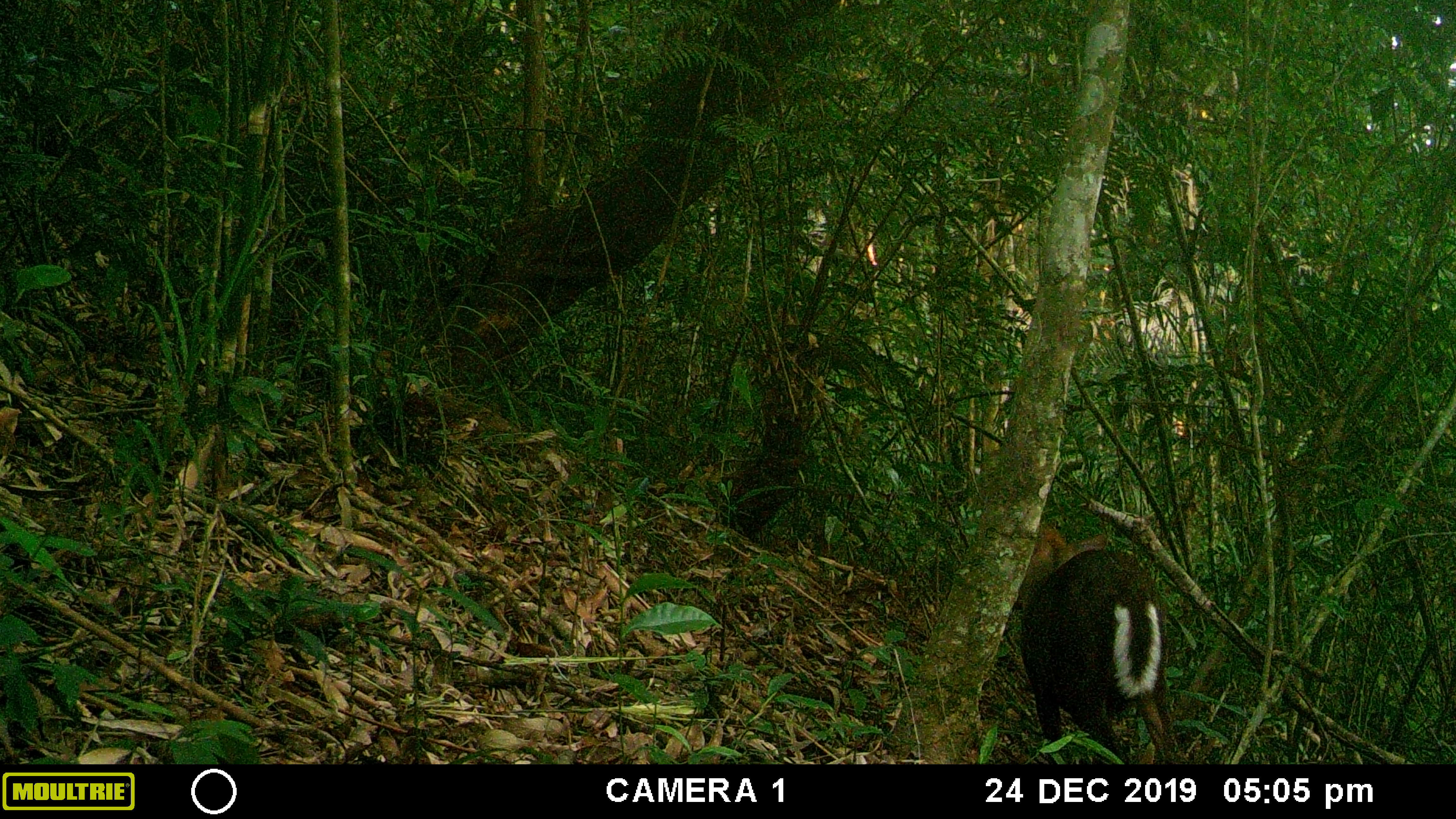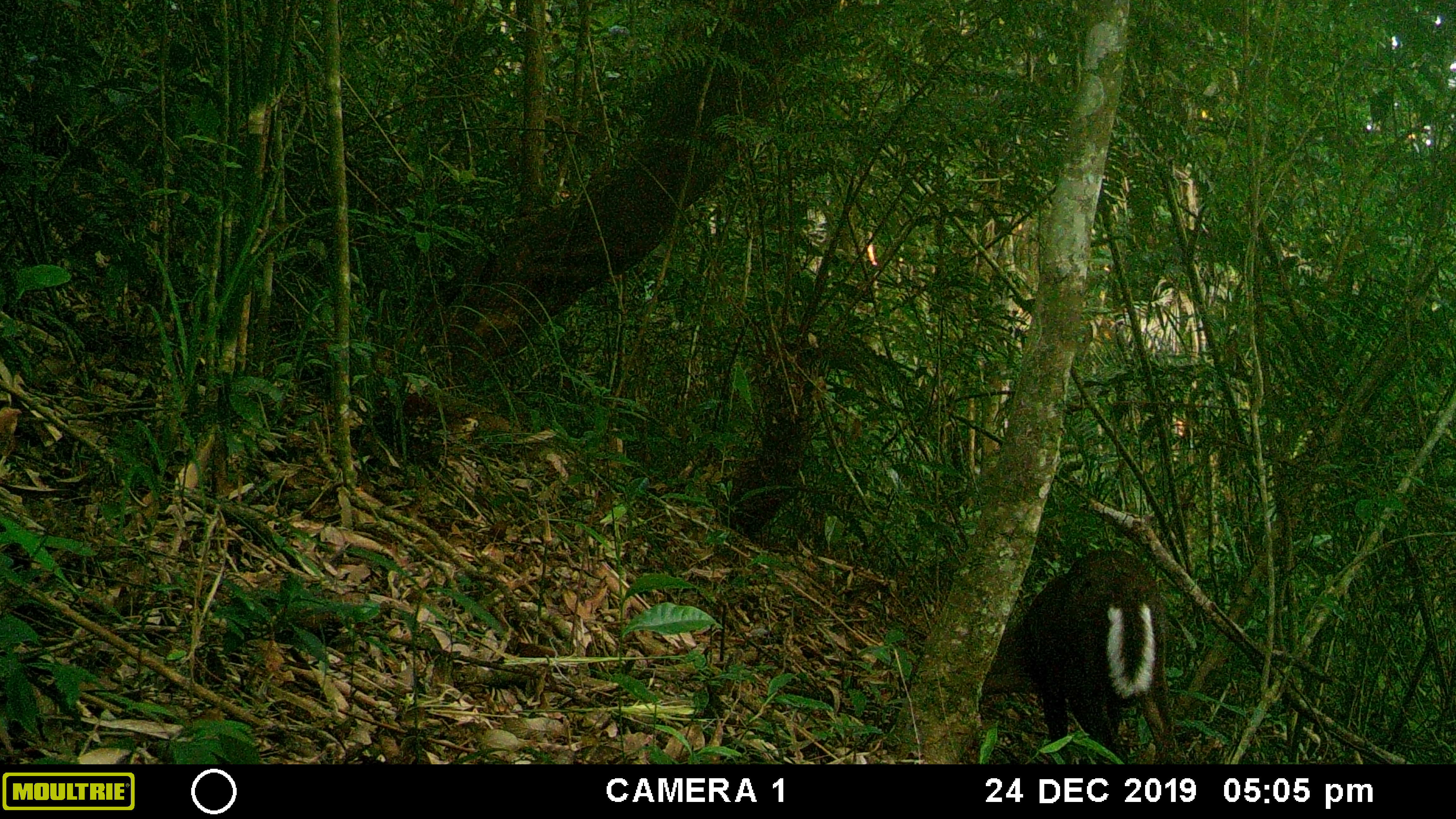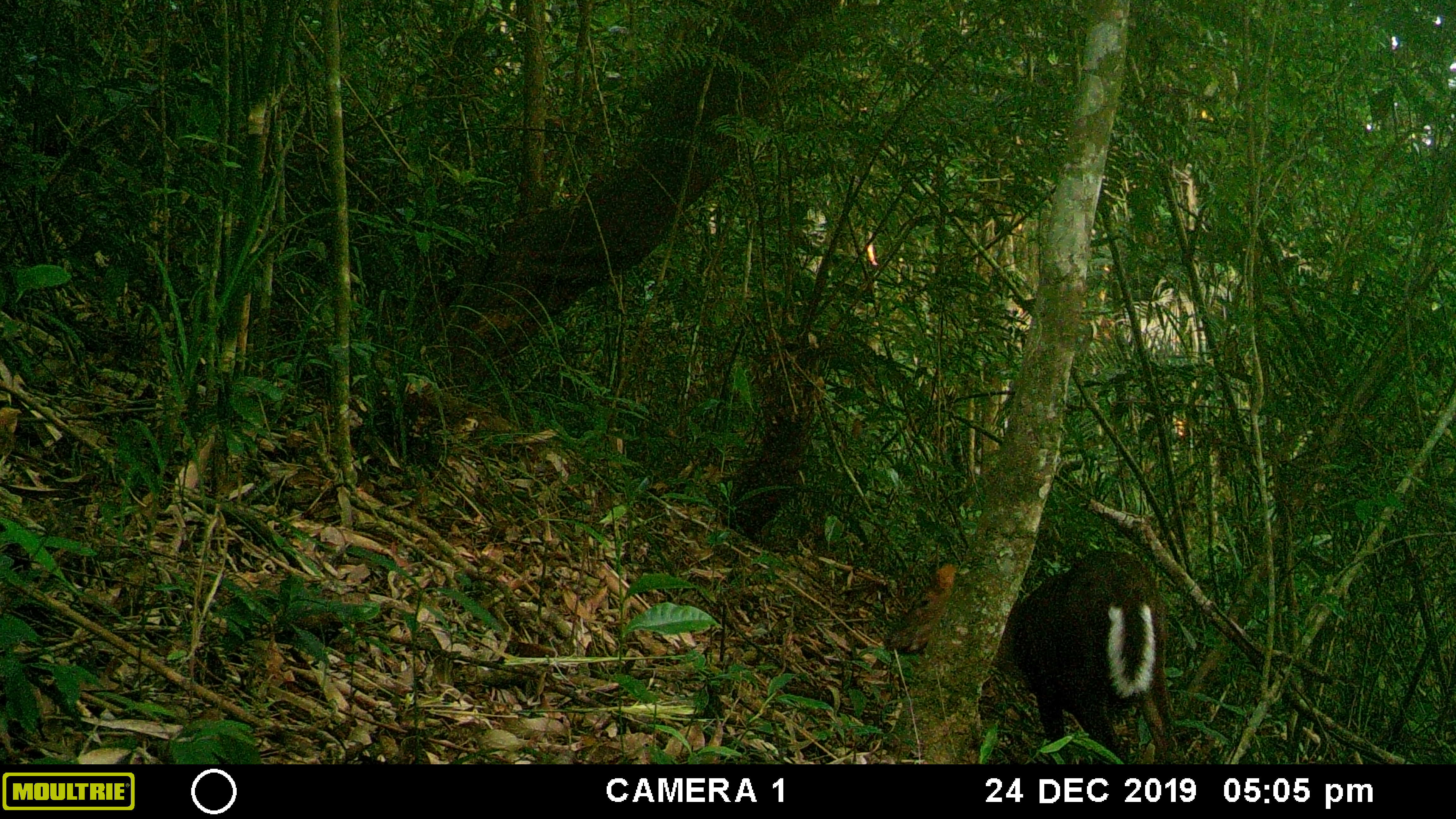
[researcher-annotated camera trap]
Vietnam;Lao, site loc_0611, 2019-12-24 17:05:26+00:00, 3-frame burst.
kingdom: Animalia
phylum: Chordata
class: Mammalia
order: Artiodactyla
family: Cervidae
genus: Muntiacus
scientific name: Muntiacus rooseveltorum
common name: roosevelt's muntjac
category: roosevelts muntjac group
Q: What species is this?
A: Roosevelts muntjac group (roosevelt's muntjac) (Muntiacus rooseveltorum).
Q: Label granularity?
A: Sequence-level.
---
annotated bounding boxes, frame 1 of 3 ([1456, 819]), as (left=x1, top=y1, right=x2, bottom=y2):
roosevelts muntjac group: (left=1009, top=524, right=1183, bottom=763)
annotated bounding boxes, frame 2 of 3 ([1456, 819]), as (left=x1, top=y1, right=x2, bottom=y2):
roosevelts muntjac group: (left=979, top=546, right=1183, bottom=764)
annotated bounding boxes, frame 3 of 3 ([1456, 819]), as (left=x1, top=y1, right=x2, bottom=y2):
roosevelts muntjac group: (left=882, top=560, right=1179, bottom=762)